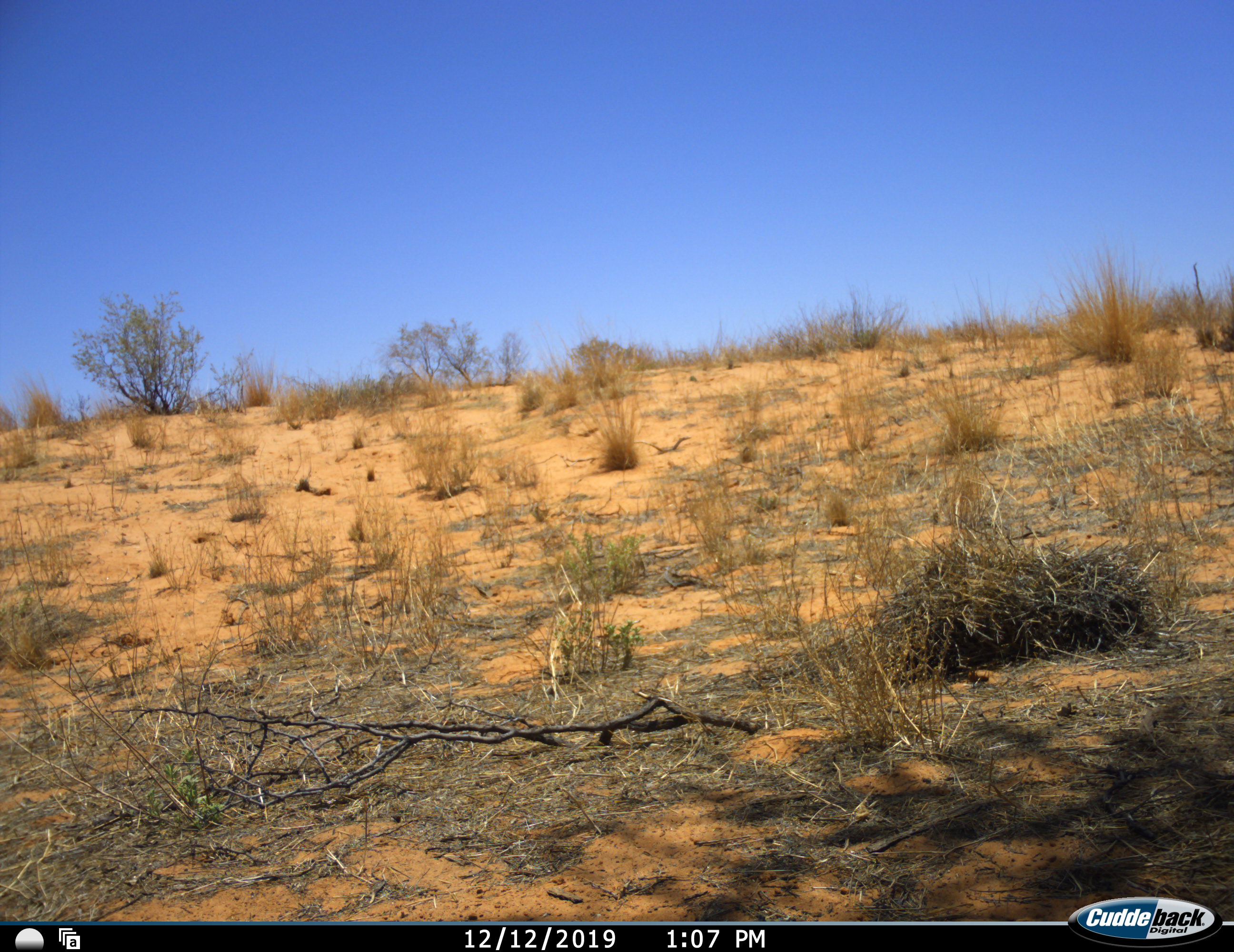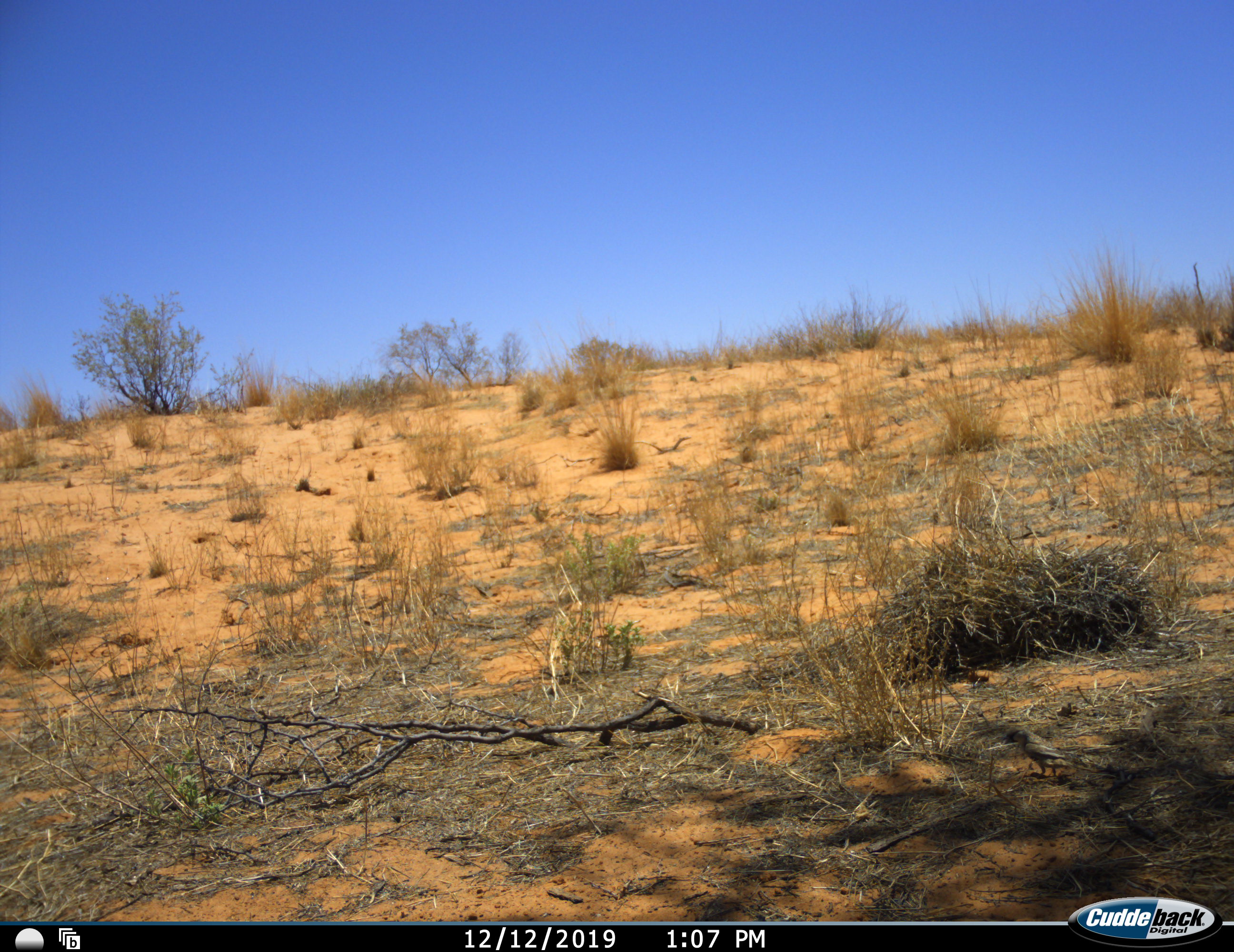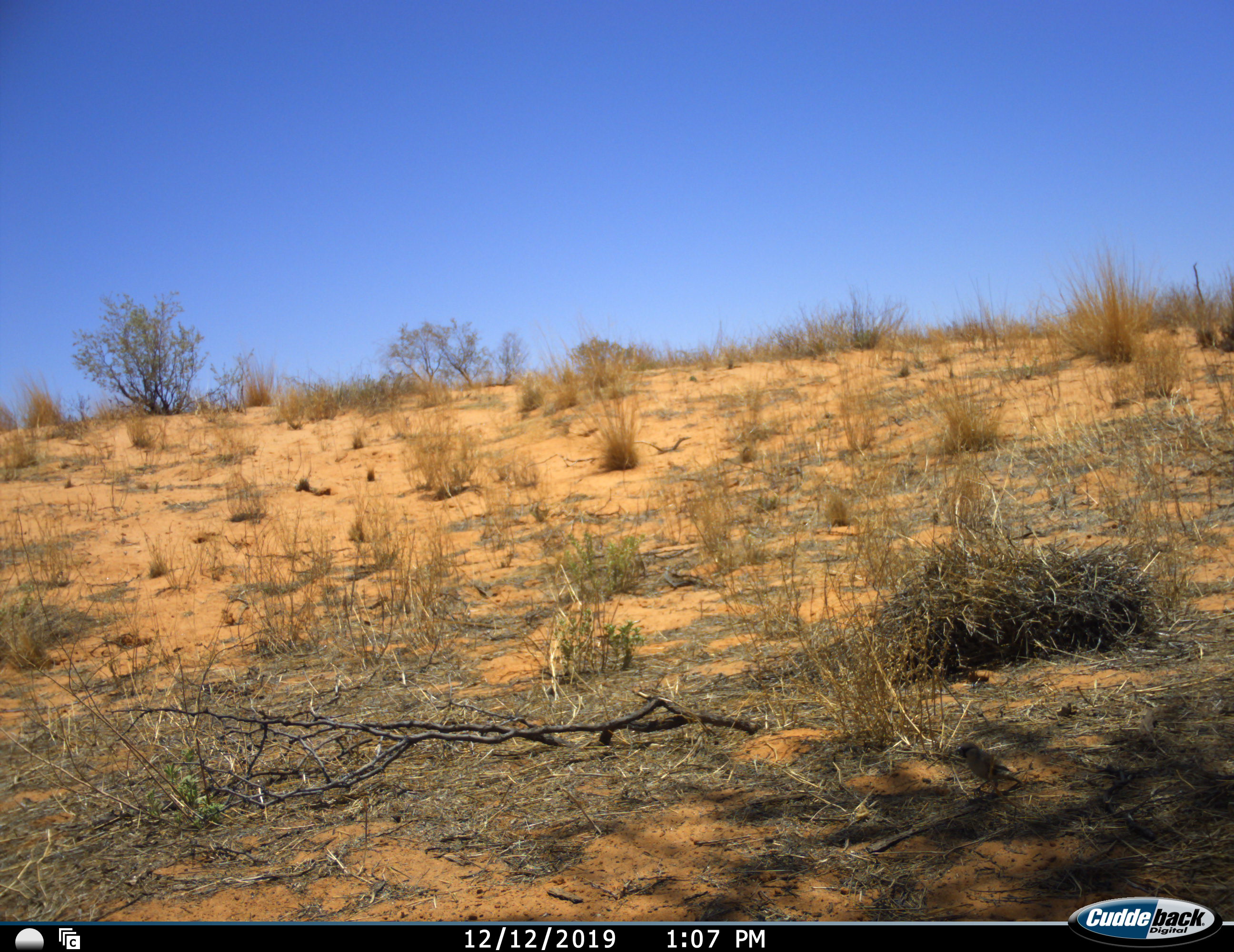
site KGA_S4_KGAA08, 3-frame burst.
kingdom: Animalia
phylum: Chordata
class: Aves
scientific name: Aves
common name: bird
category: birdother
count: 1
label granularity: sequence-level